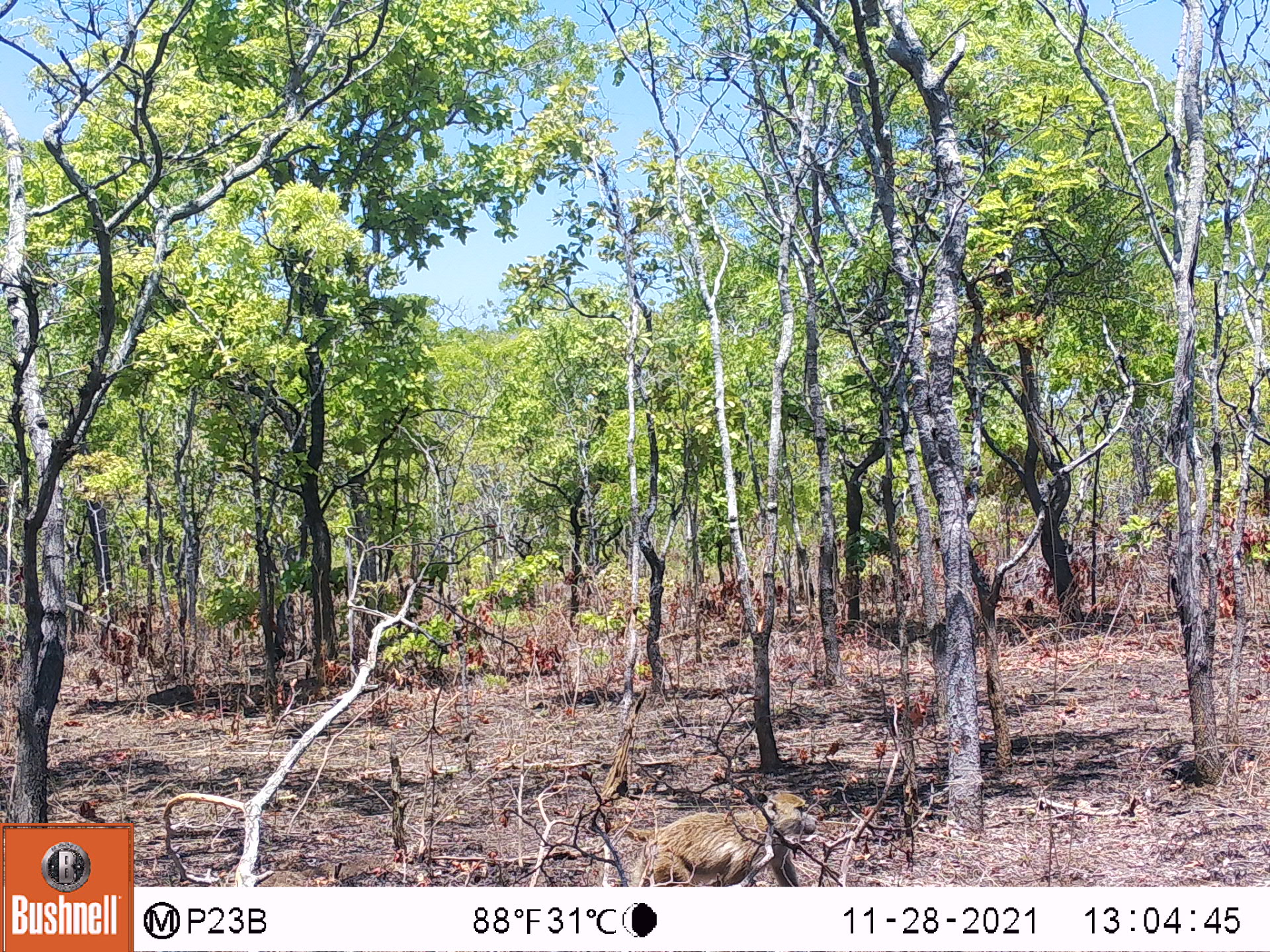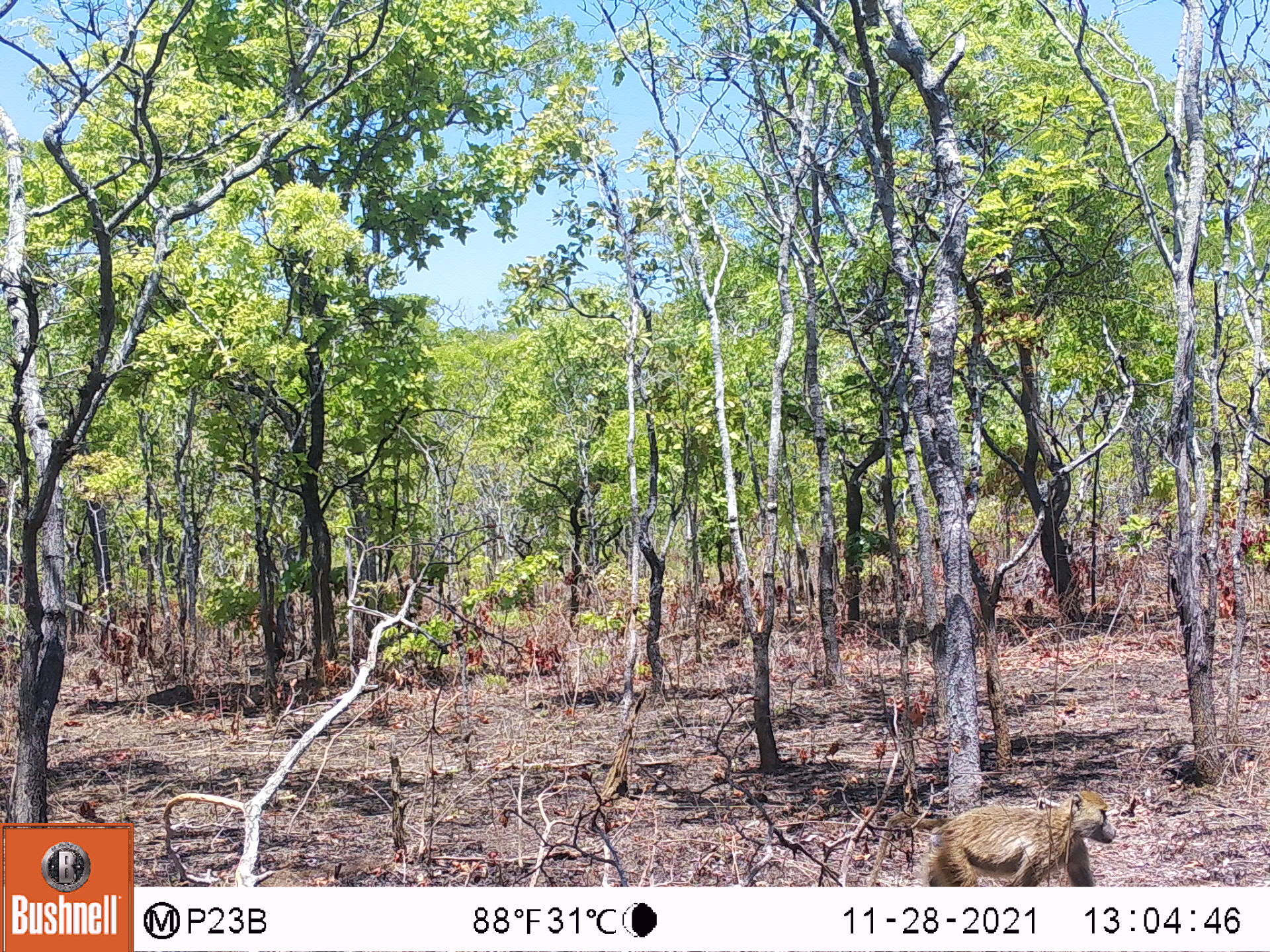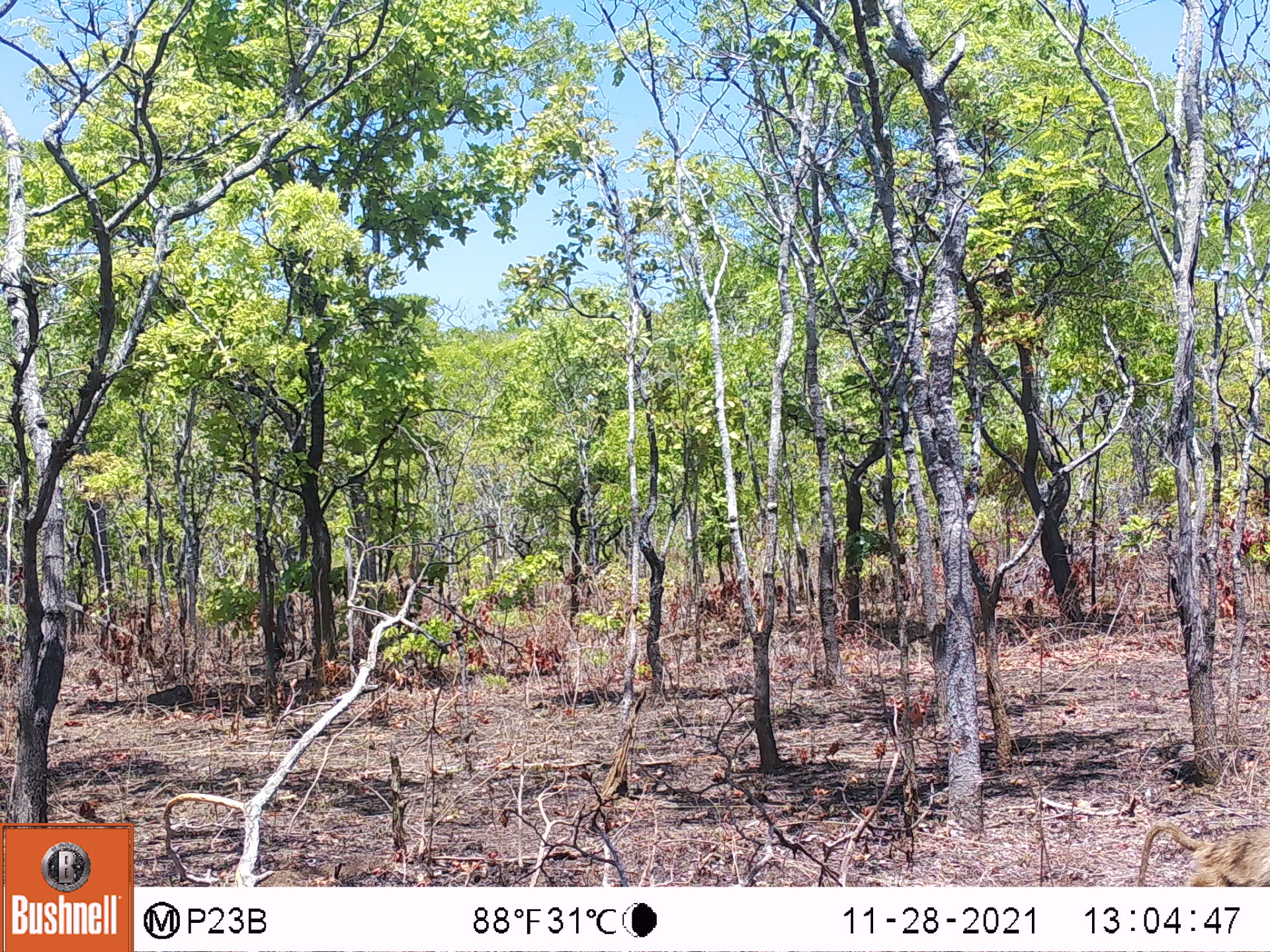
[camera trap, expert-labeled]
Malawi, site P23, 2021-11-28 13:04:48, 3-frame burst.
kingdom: Animalia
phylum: Chordata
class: Mammalia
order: Primates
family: Cercopithecidae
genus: Papio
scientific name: Papio cynocephalus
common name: yellow baboon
Yellow baboon (Papio cynocephalus), count 1.